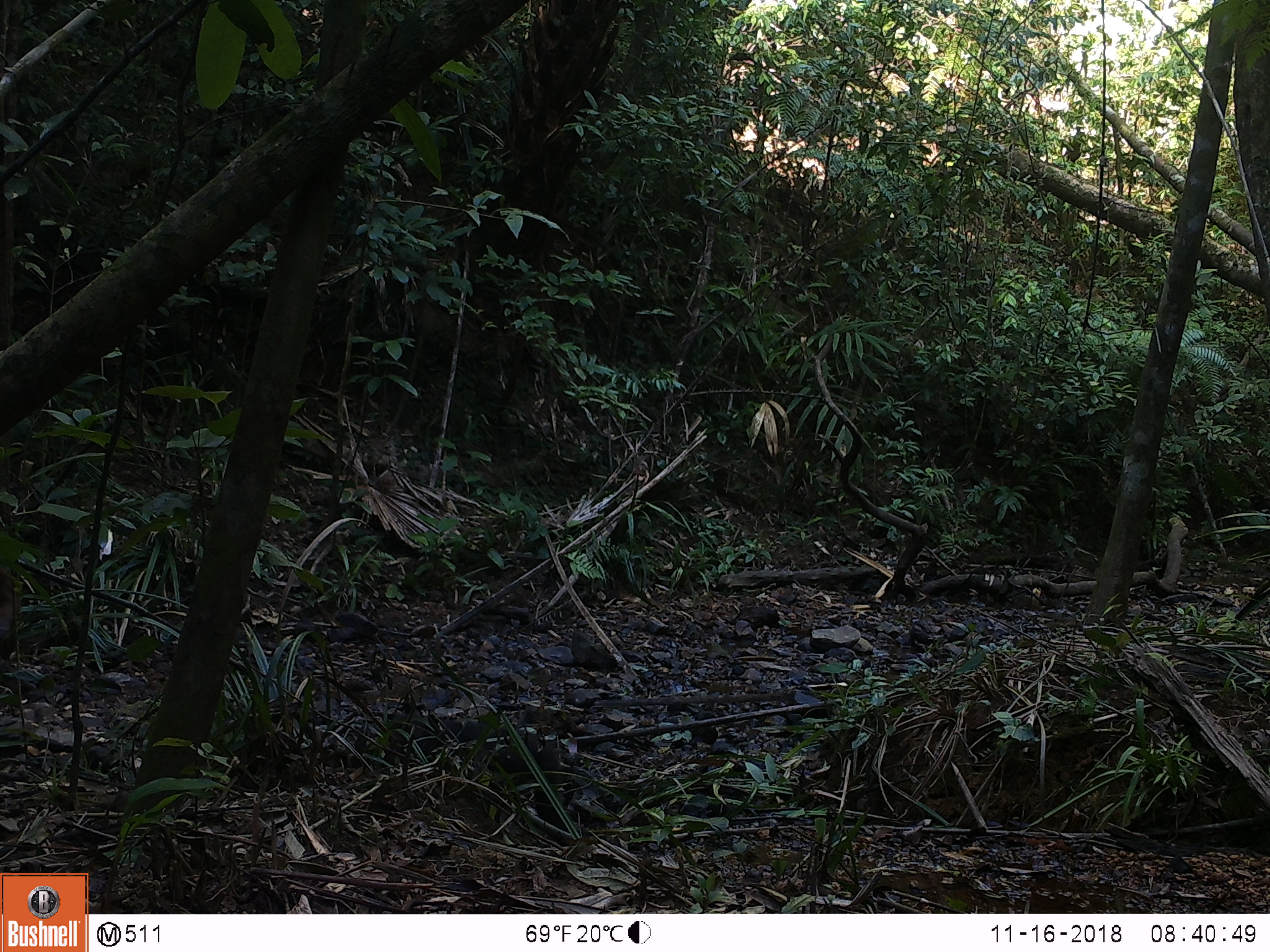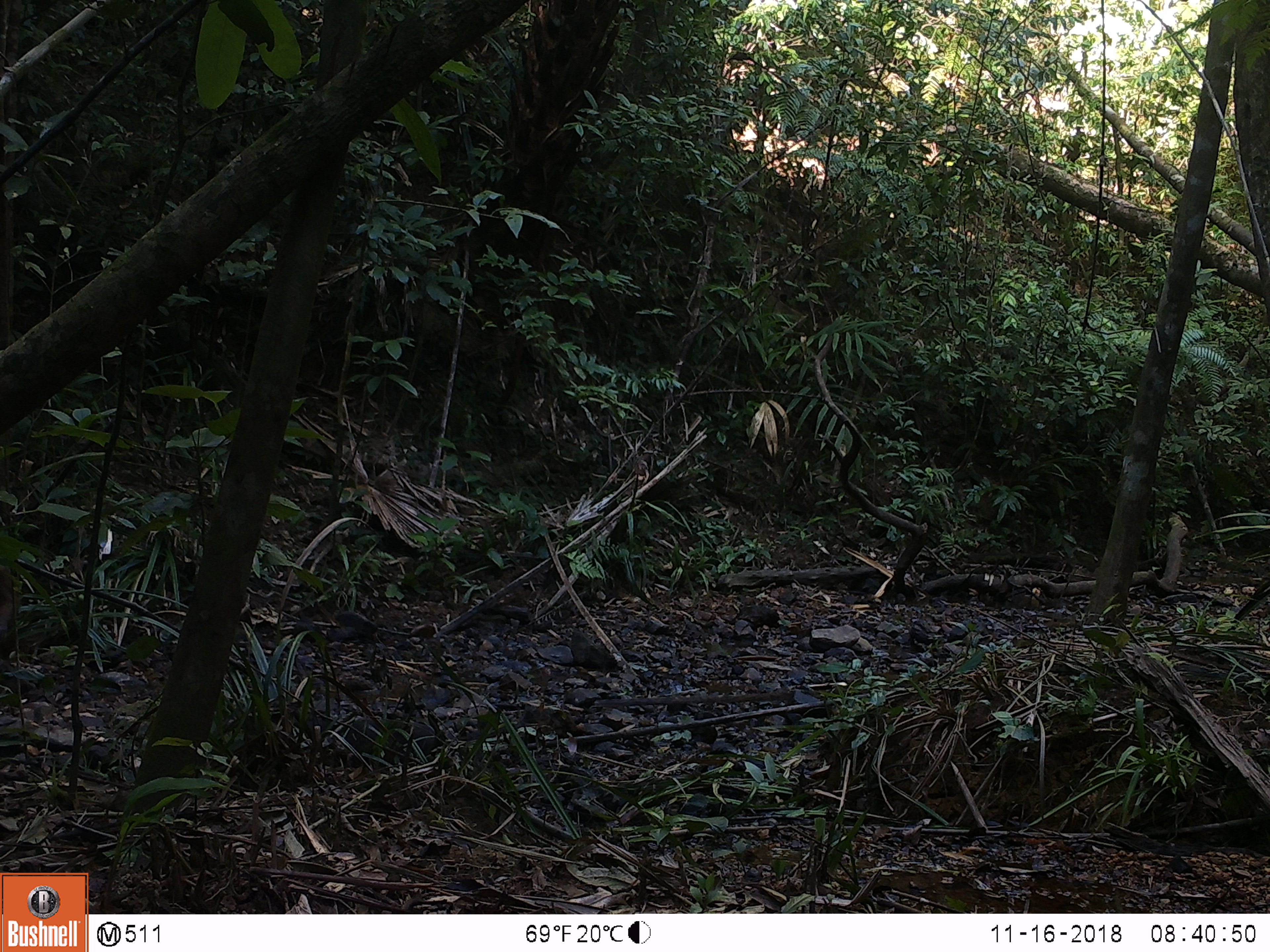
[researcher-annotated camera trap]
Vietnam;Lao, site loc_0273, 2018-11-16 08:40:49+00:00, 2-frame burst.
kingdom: Animalia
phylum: Chordata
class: Mammalia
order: Artiodactyla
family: Suidae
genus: Sus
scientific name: Sus scrofa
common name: eurasian wild pig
Eurasian wild pig (Sus scrofa). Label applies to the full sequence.